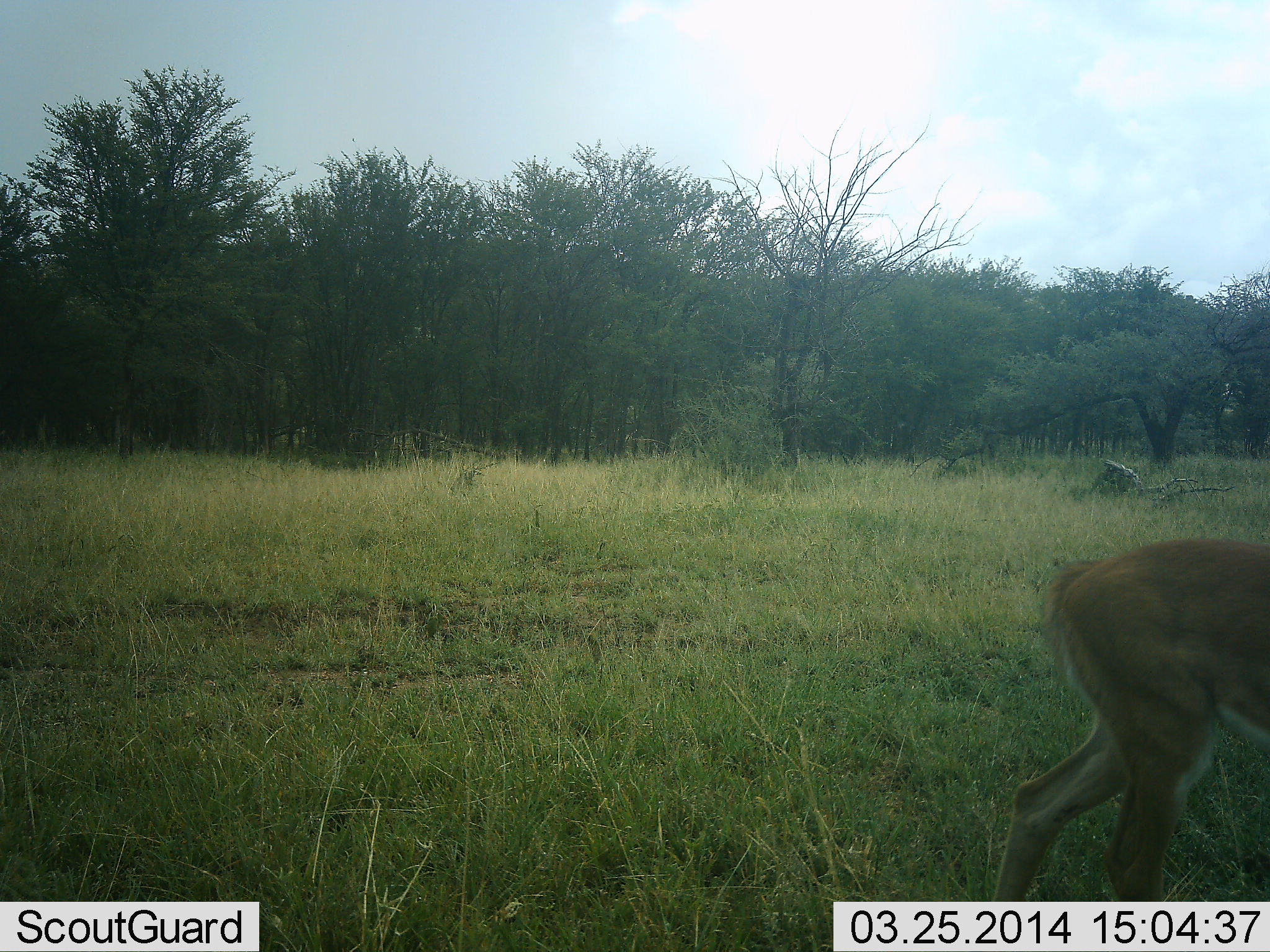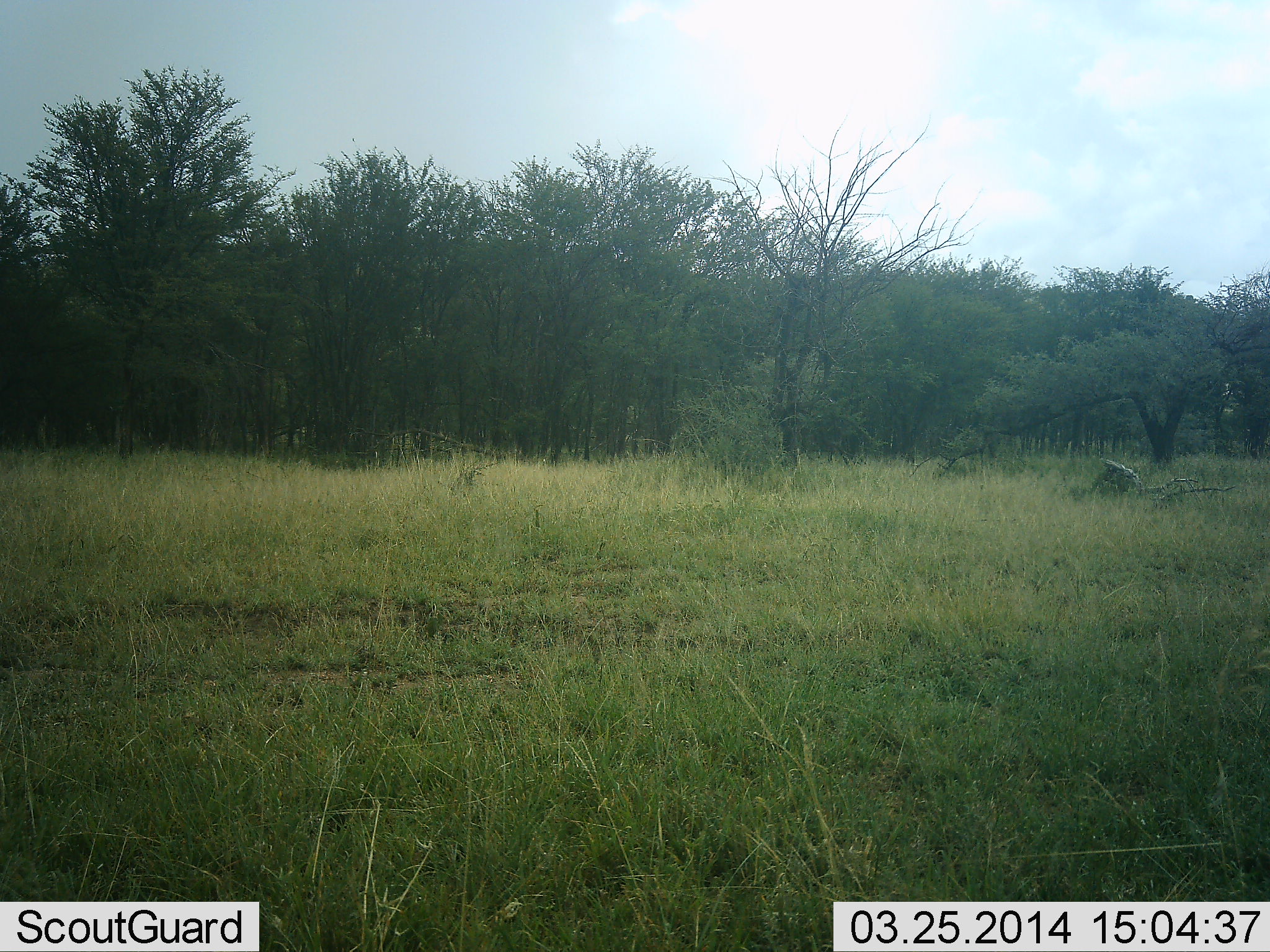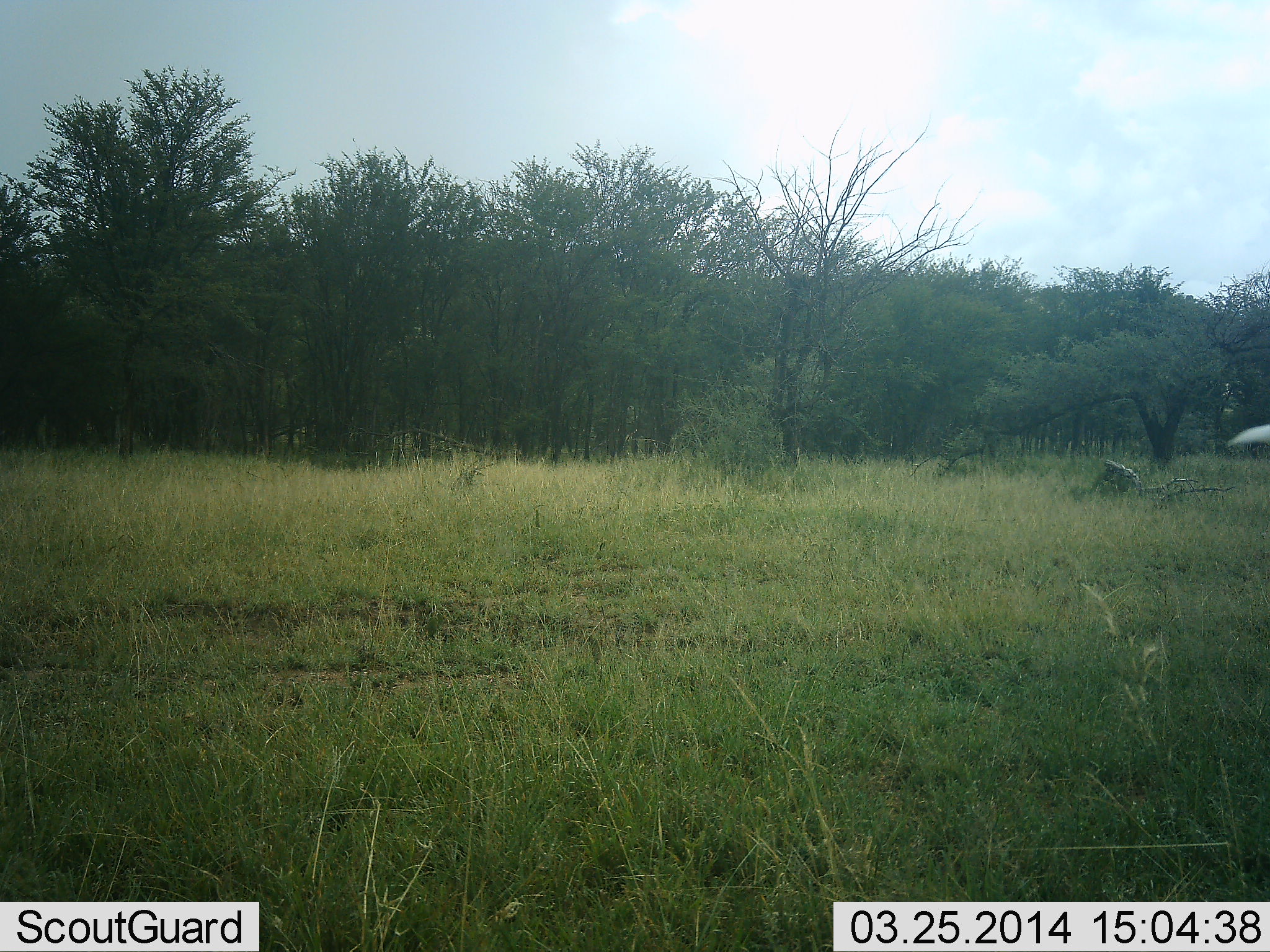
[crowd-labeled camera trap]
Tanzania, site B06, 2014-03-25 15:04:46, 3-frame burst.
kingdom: Animalia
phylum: Chordata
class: Mammalia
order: Artiodactyla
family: Bovidae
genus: Redunca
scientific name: Redunca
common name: reedbuck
Reedbuck (Redunca), count 1. Behavior (volunteer vote fractions): standing 0%, resting 0%, moving 100%, interacting 0%. Young present (vote fraction): 12%. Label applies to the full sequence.